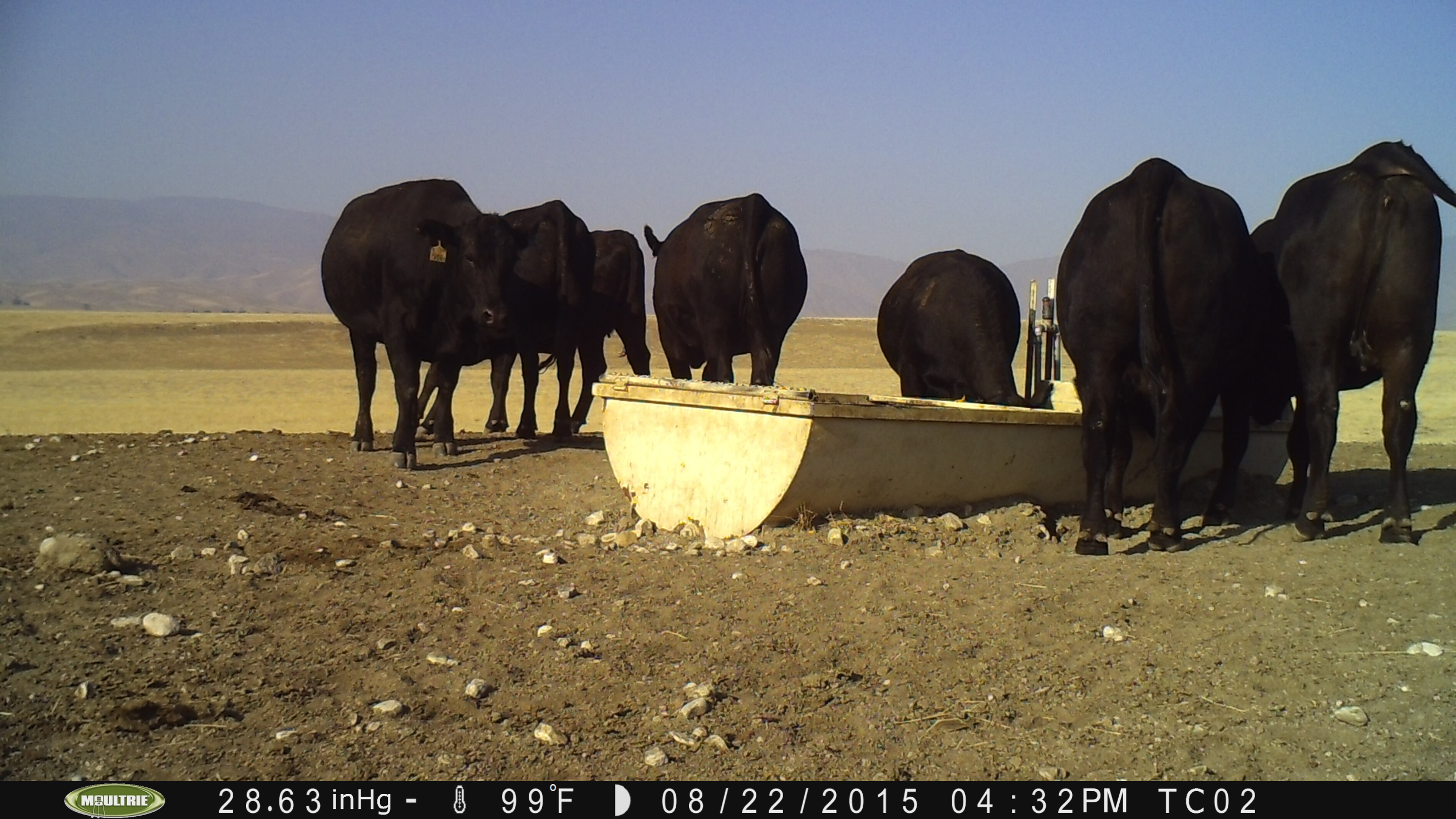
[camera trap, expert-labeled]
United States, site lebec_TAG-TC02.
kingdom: Animalia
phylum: Chordata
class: Mammalia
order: Artiodactyla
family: Bovidae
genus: Bos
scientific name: Bos taurus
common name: domestic cow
Bos taurus (domestic cow).